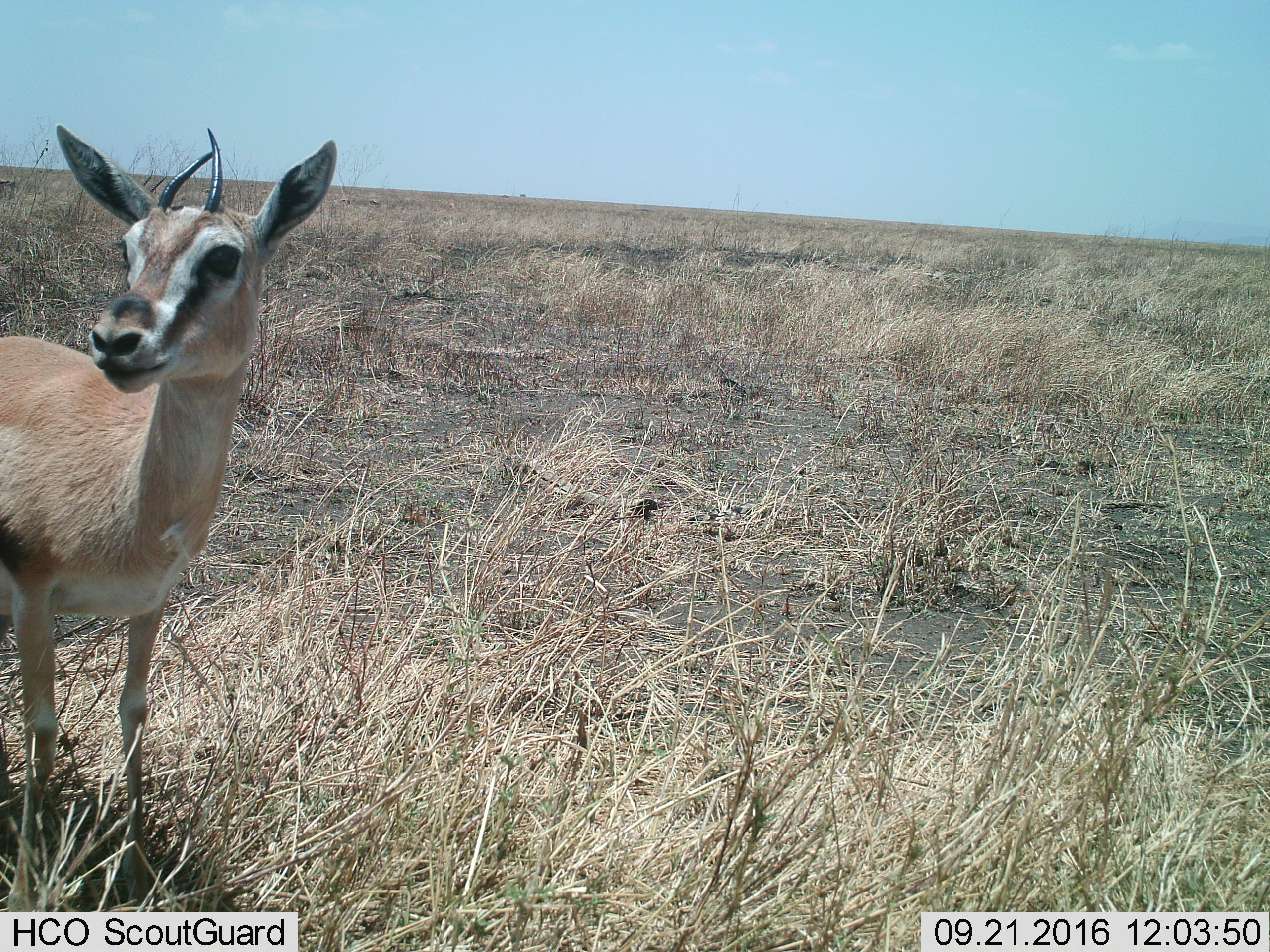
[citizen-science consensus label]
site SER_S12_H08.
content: unidentified animal